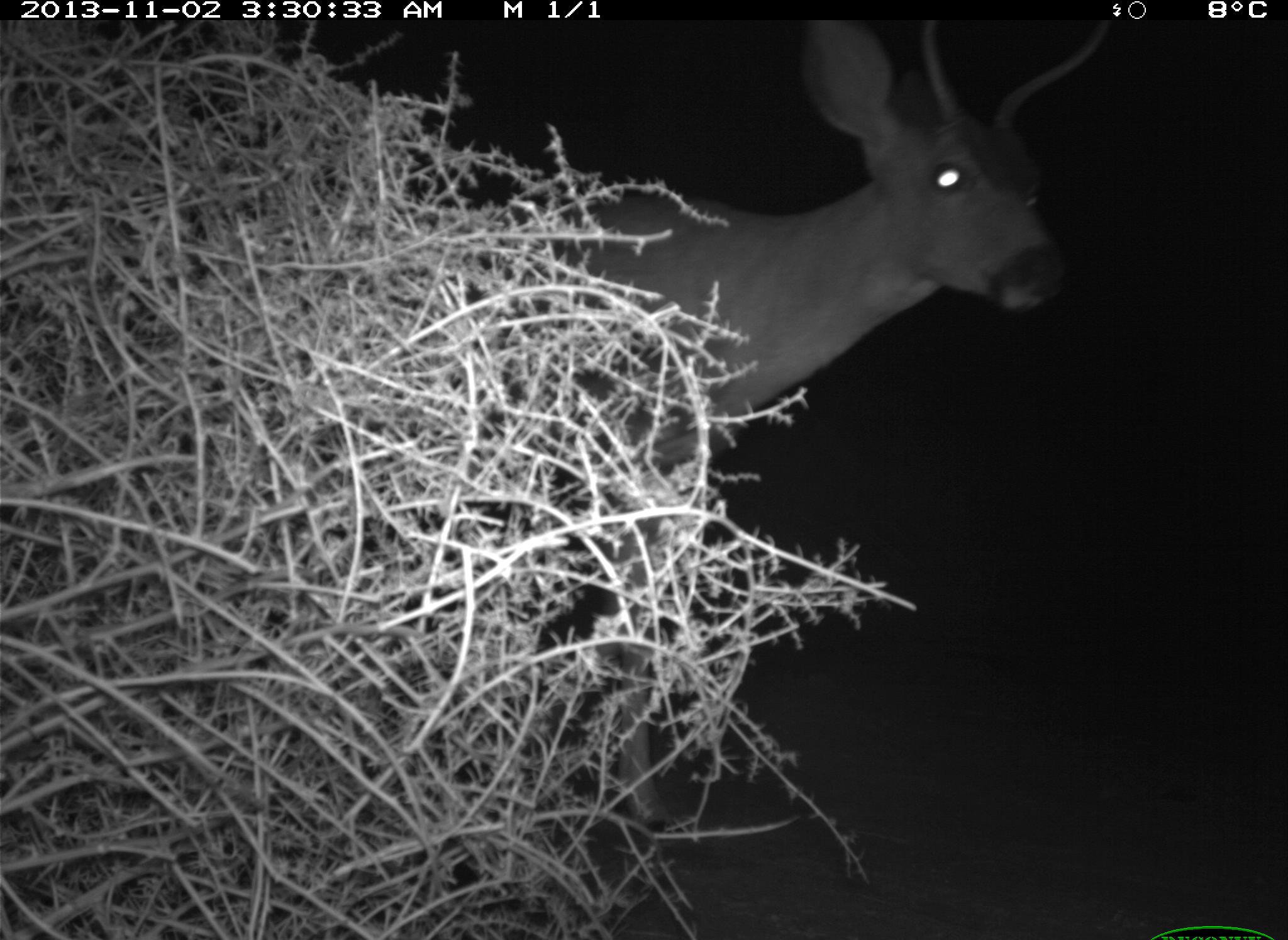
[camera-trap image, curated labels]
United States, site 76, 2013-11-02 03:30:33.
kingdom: Animalia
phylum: Chordata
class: Mammalia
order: Artiodactyla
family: Cervidae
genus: Odocoileus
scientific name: Odocoileus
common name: deer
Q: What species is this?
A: Deer (Odocoileus).